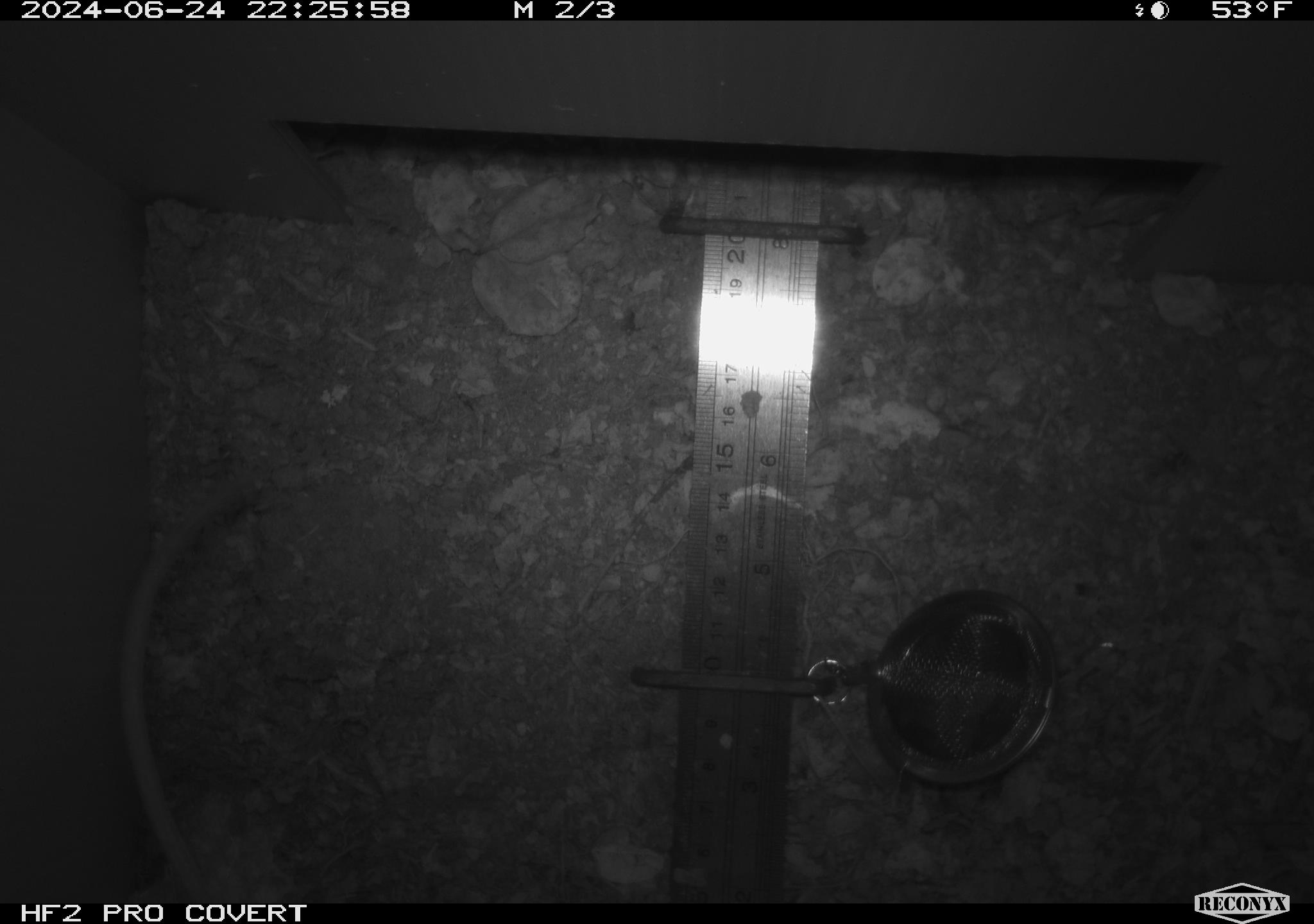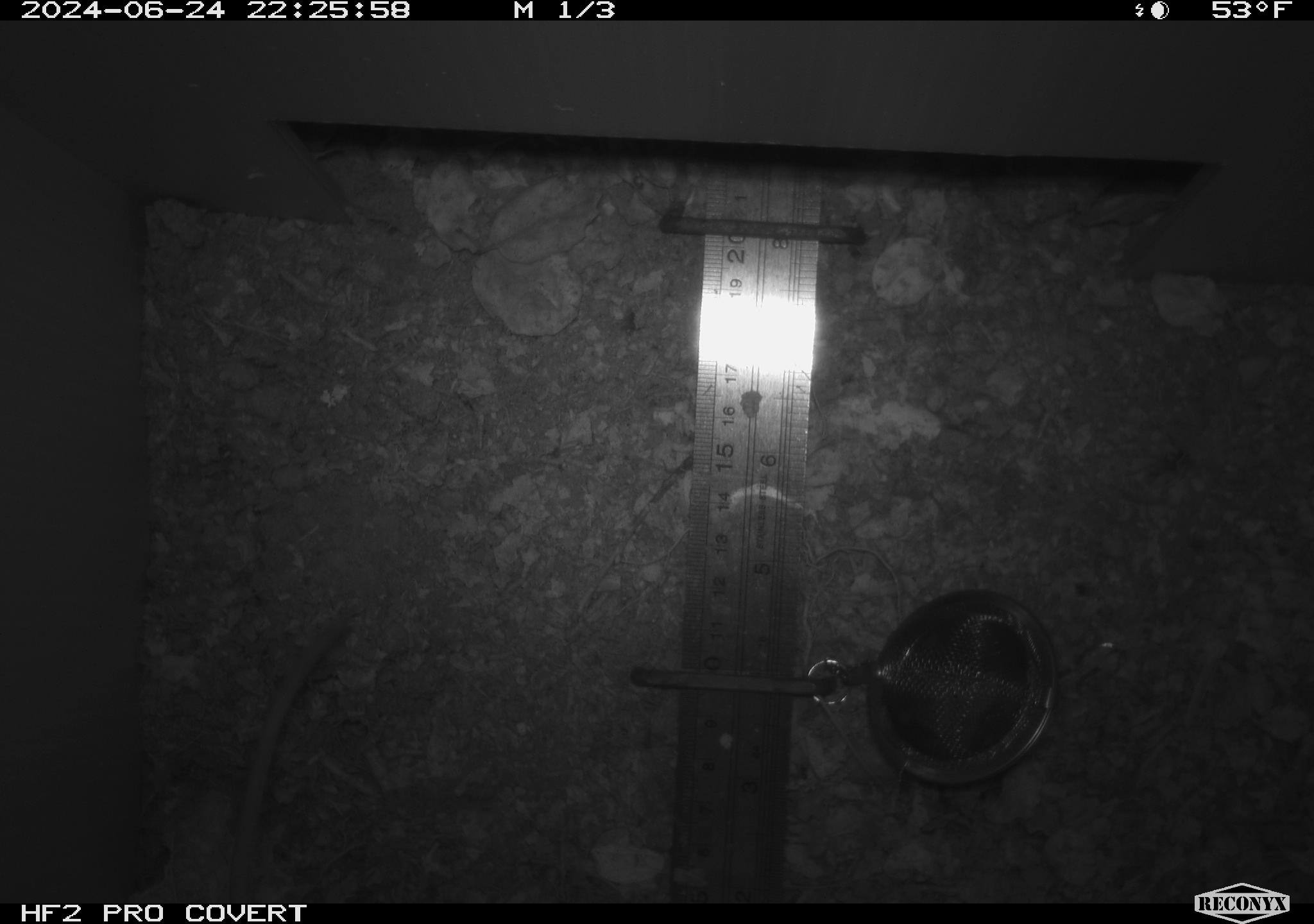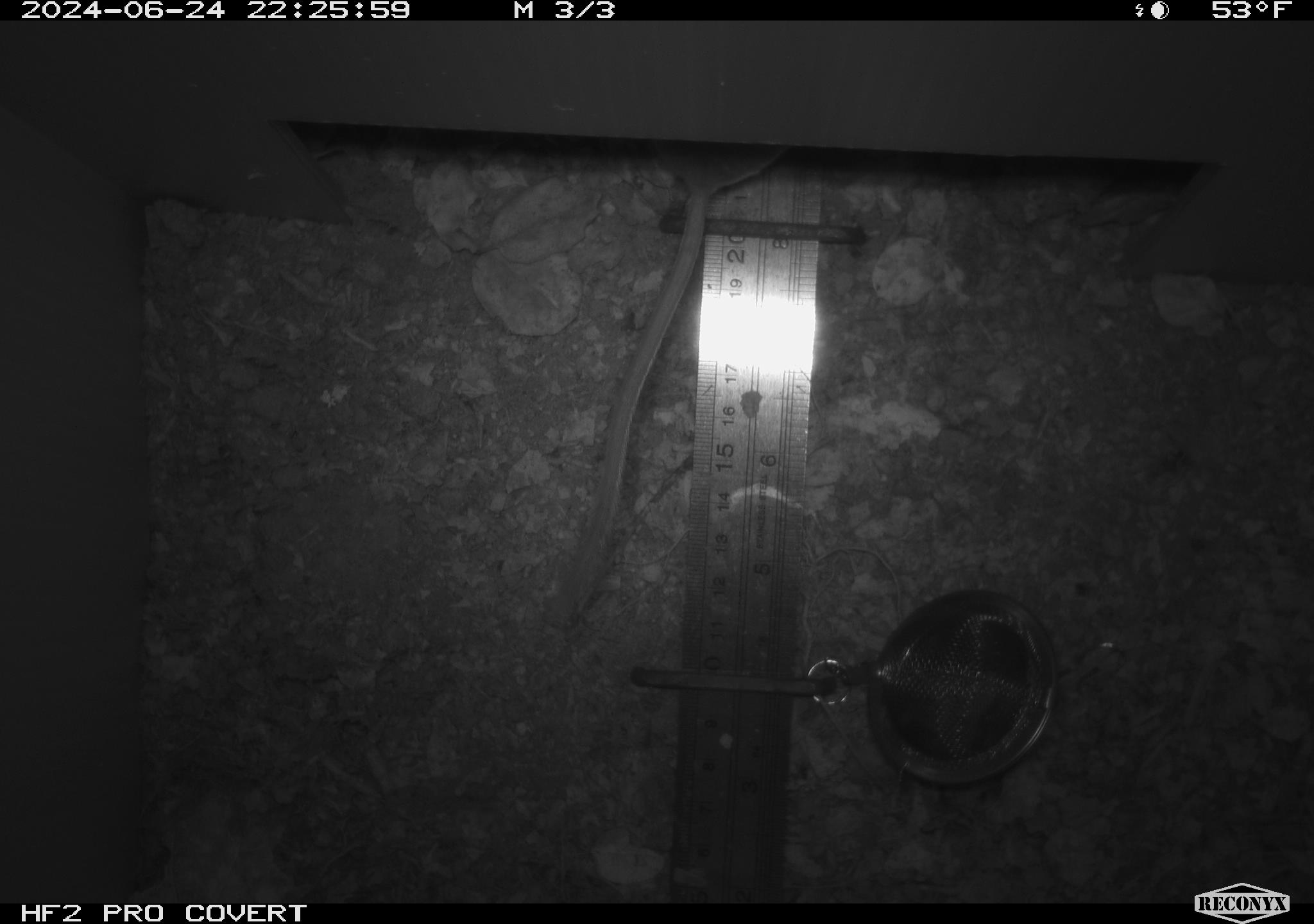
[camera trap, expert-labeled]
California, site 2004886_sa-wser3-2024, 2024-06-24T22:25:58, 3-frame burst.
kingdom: Animalia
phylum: Chordata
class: Mammalia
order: Rodentia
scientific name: Rodentia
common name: mouse species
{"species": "mouse species (Rodentia)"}